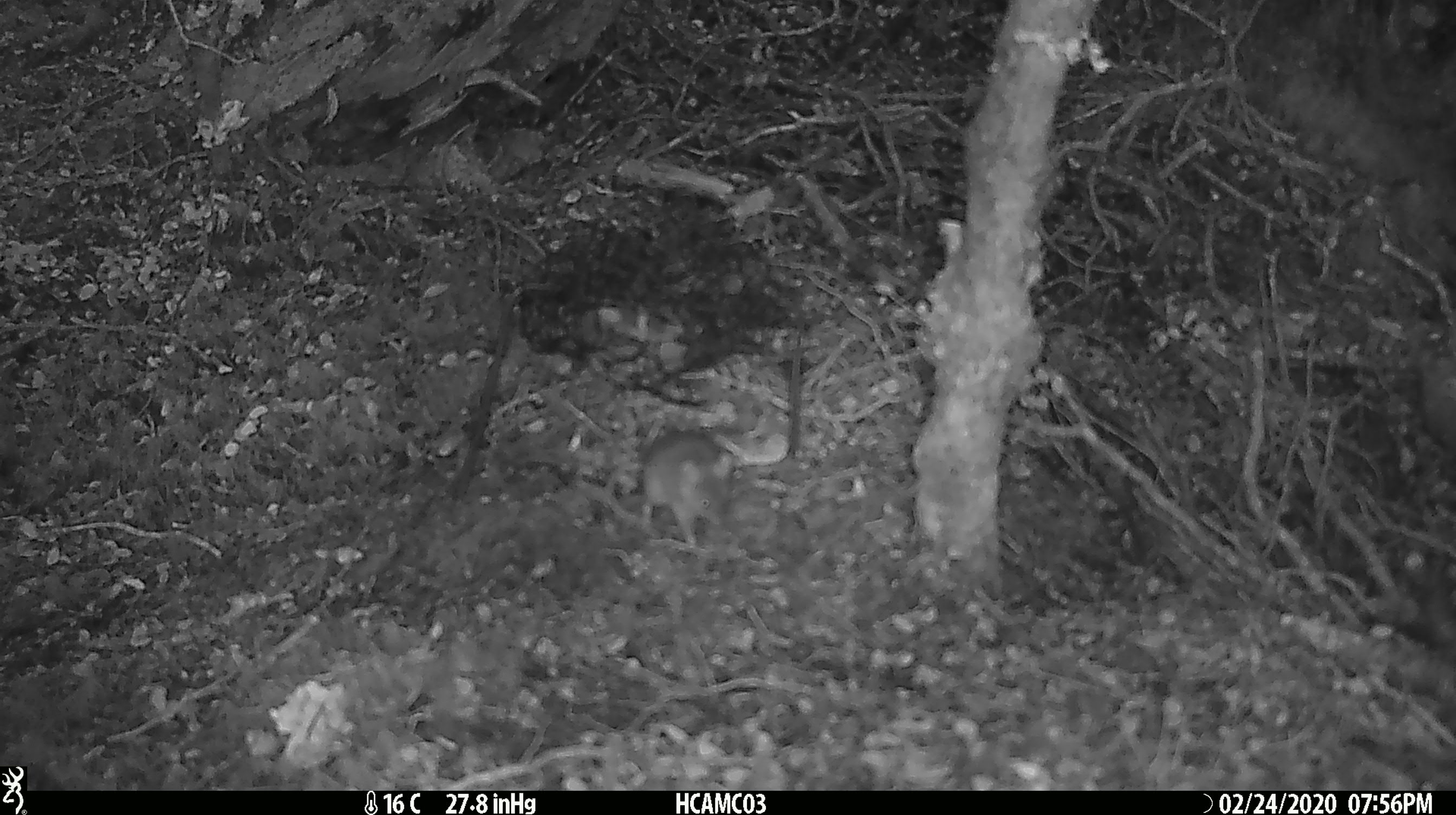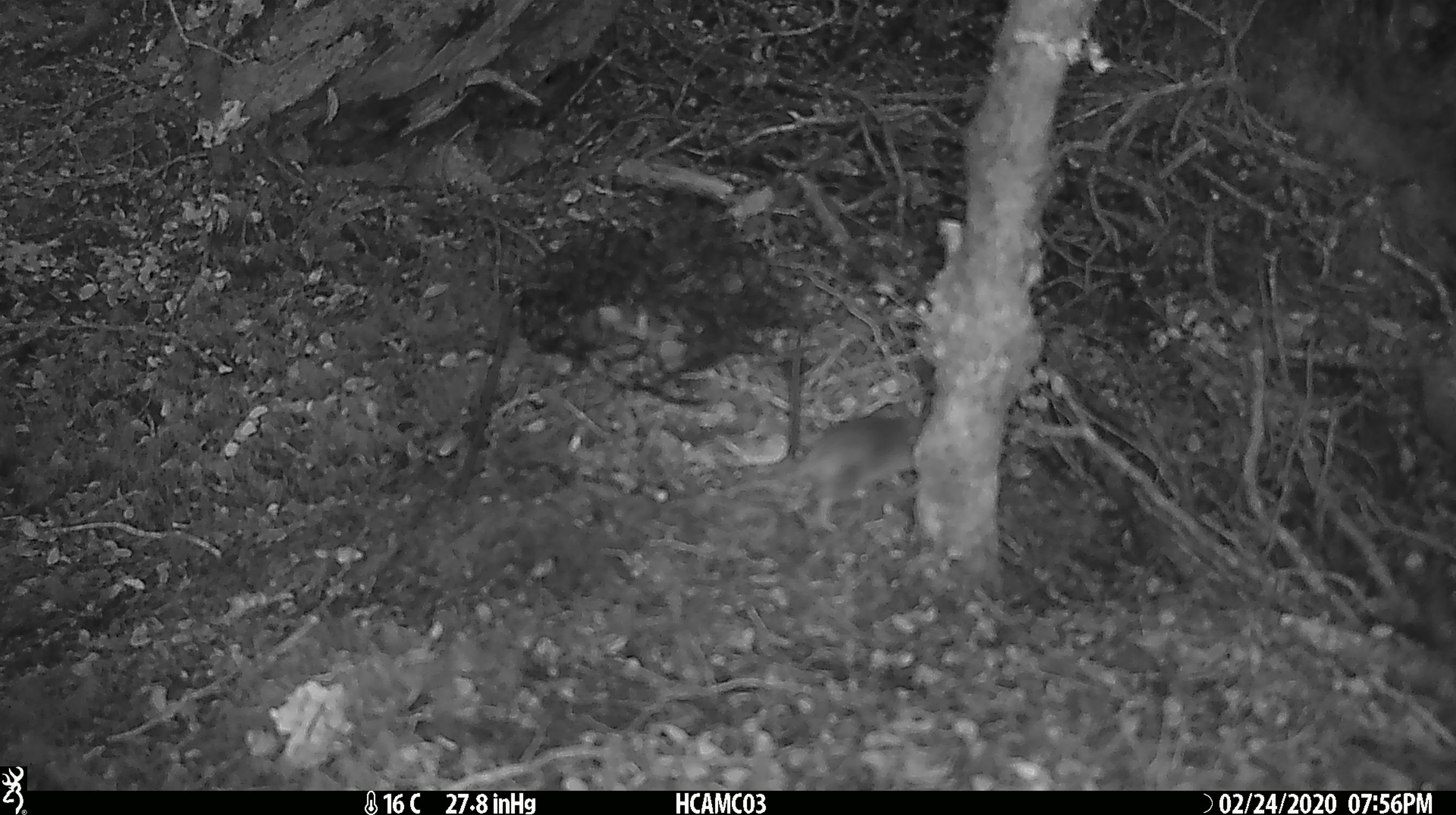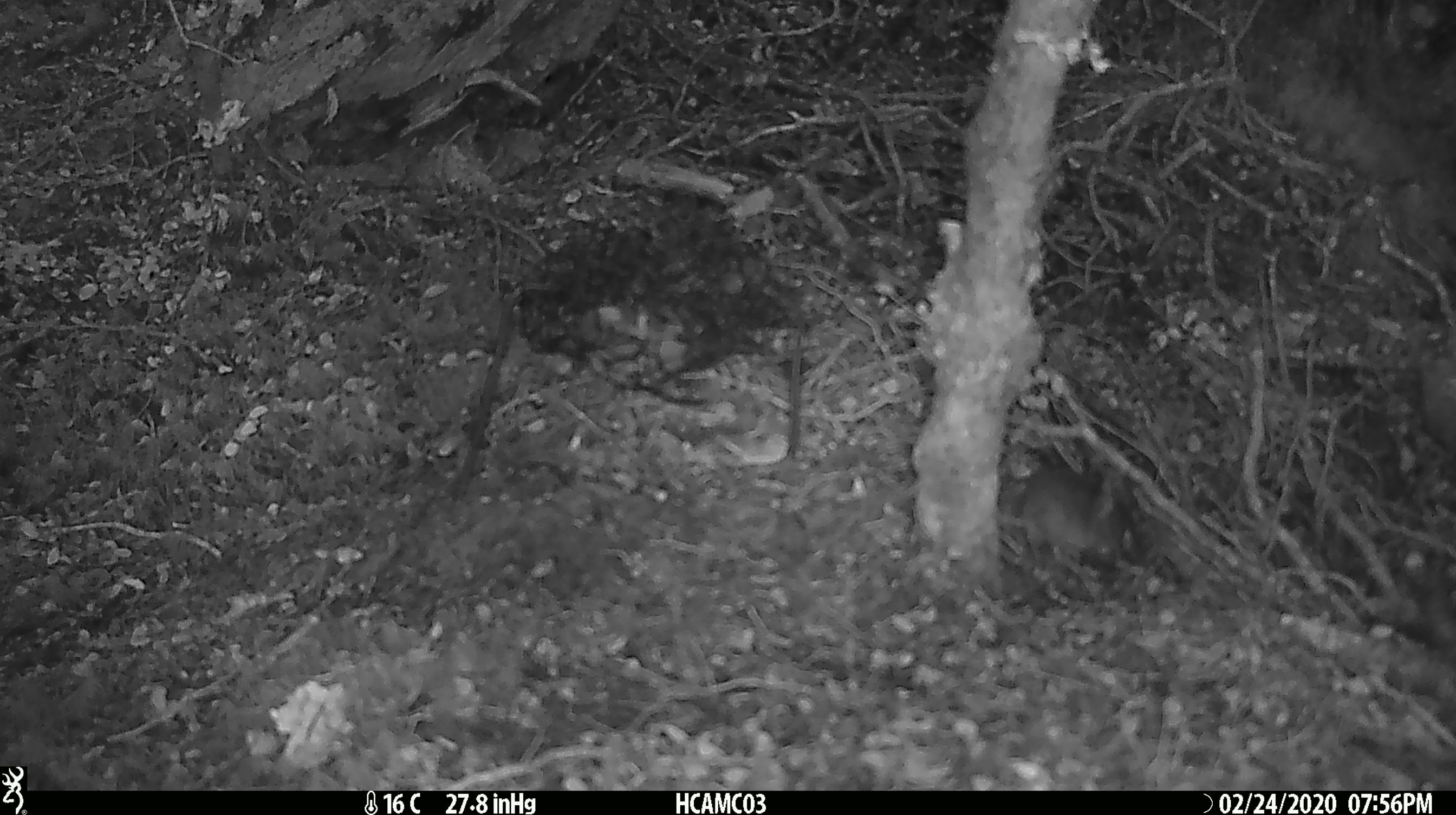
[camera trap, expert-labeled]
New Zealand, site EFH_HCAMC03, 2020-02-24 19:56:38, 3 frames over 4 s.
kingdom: Animalia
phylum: Chordata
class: Mammalia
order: Rodentia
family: Muridae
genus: Mus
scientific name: Mus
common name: mouse